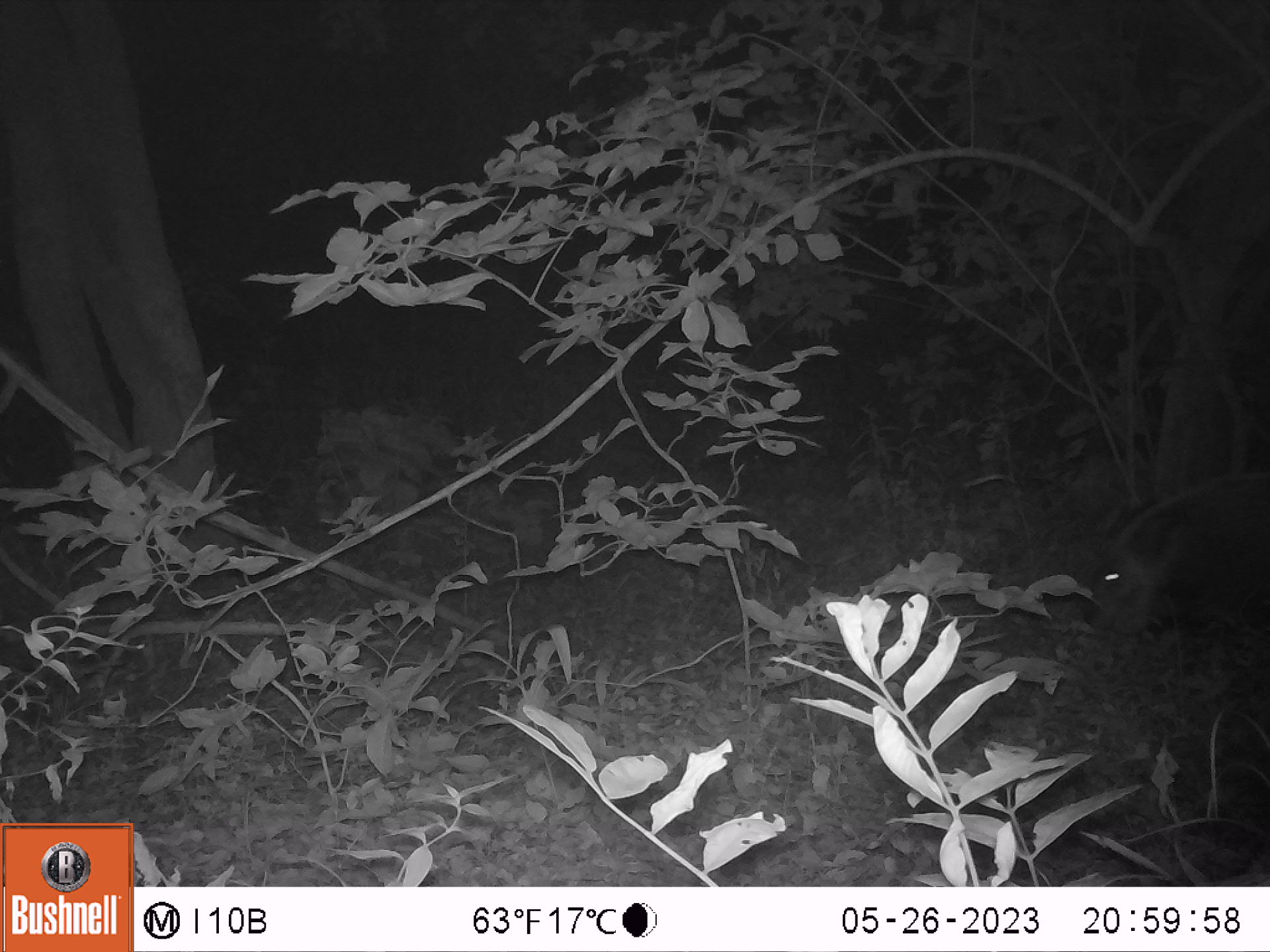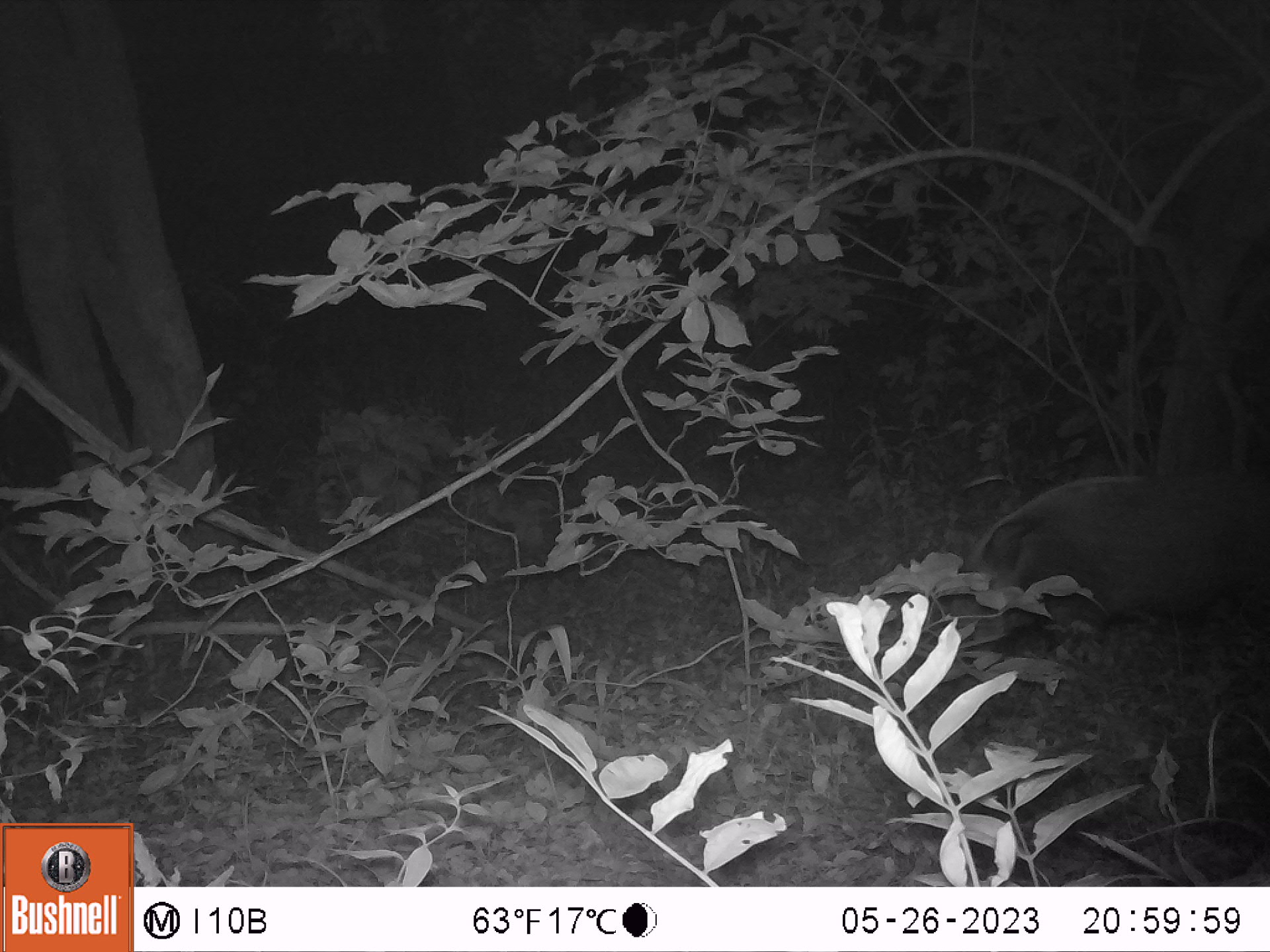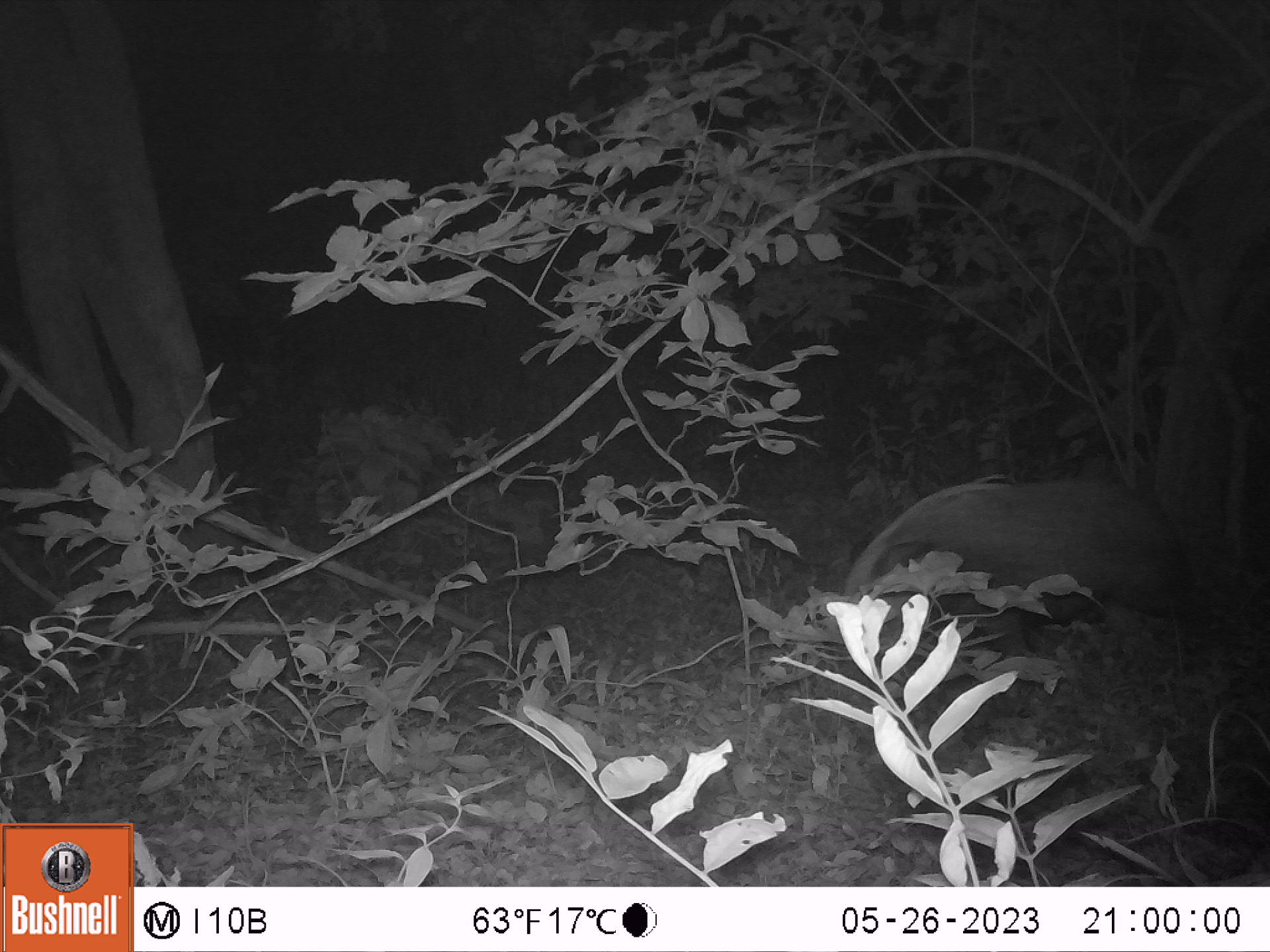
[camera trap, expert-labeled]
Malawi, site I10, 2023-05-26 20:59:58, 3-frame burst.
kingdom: Animalia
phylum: Chordata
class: Mammalia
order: Artiodactyla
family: Suidae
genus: Potamochoerus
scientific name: Potamochoerus larvatus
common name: bushpig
Bushpig (Potamochoerus larvatus), count 1.